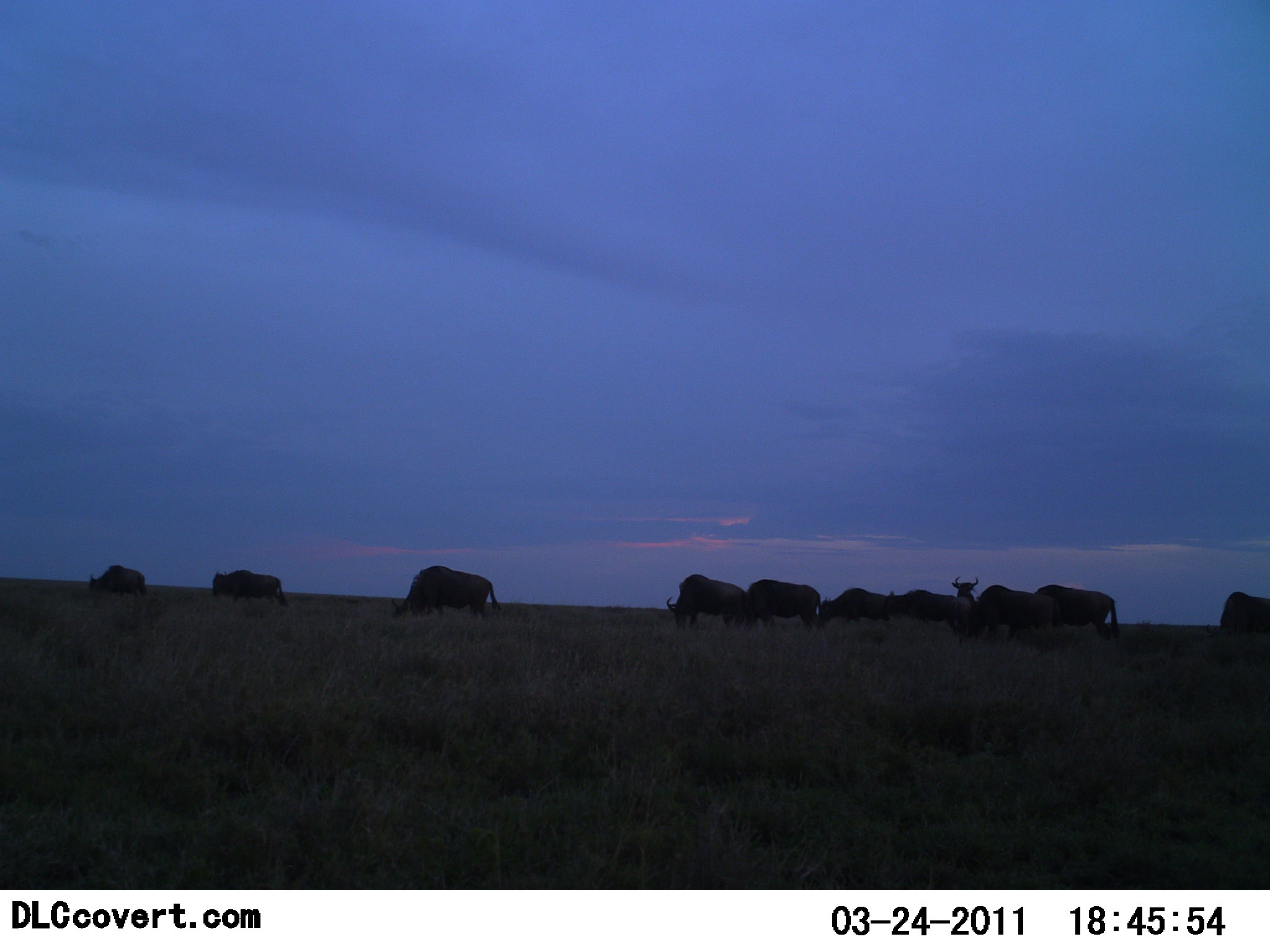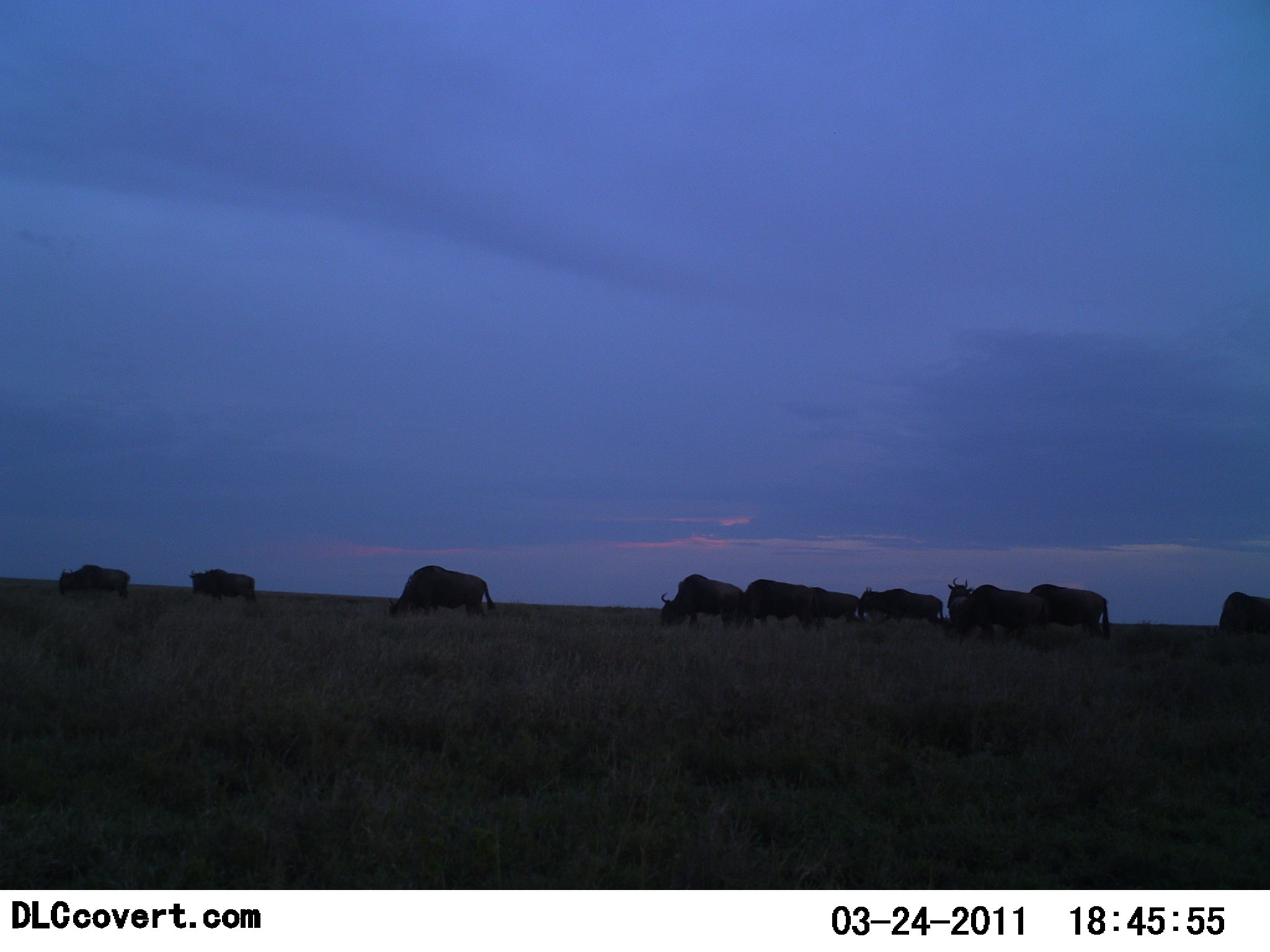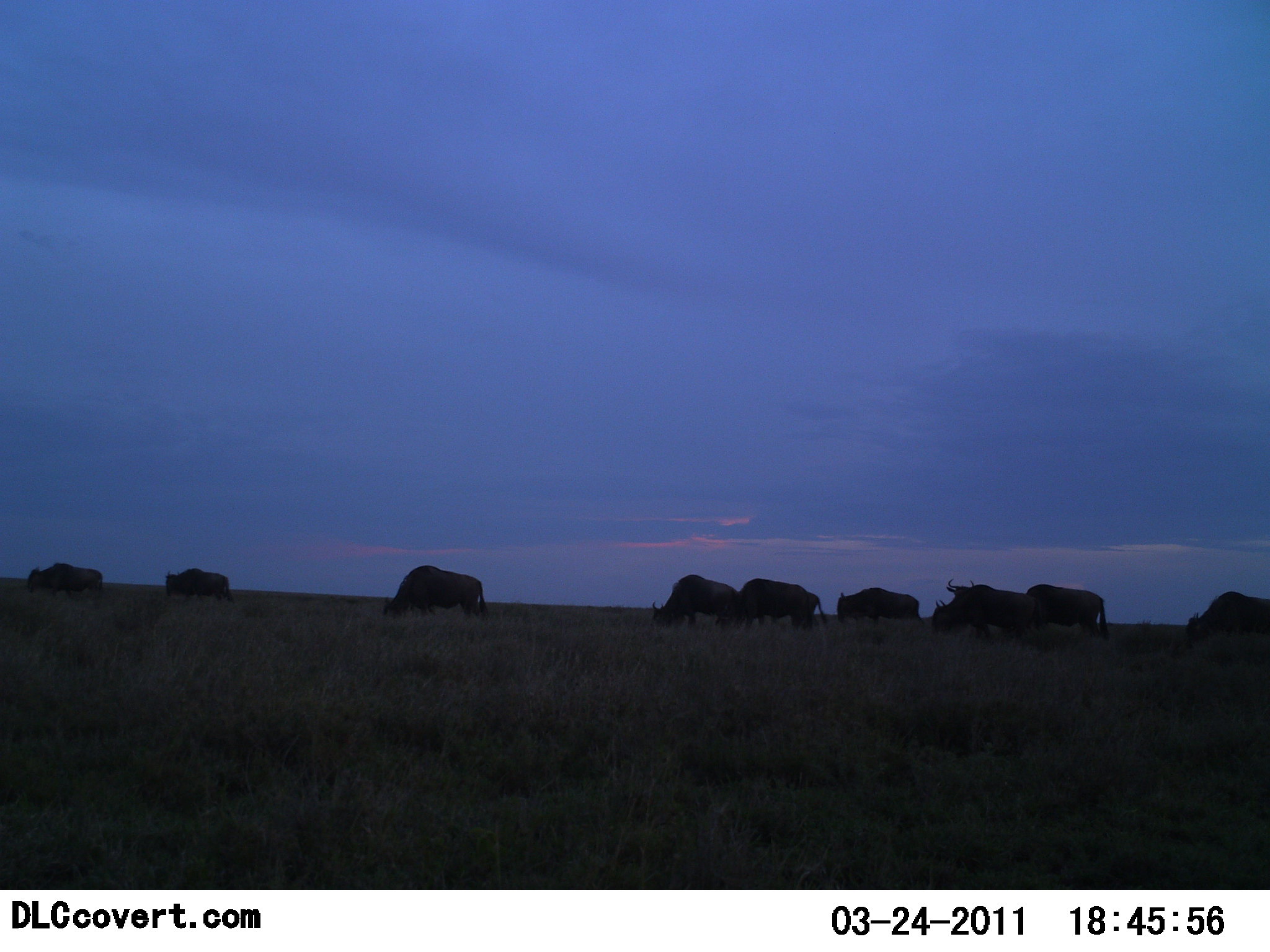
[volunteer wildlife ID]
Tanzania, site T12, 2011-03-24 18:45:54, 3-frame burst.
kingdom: Animalia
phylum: Chordata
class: Mammalia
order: Artiodactyla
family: Bovidae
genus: Connochaetes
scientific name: Connochaetes taurinus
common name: blue wildebeest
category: wildebeest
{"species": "wildebeest (blue wildebeest) (Connochaetes taurinus)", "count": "10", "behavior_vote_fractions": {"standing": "10%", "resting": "0%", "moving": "50%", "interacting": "0%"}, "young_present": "0%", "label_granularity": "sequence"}